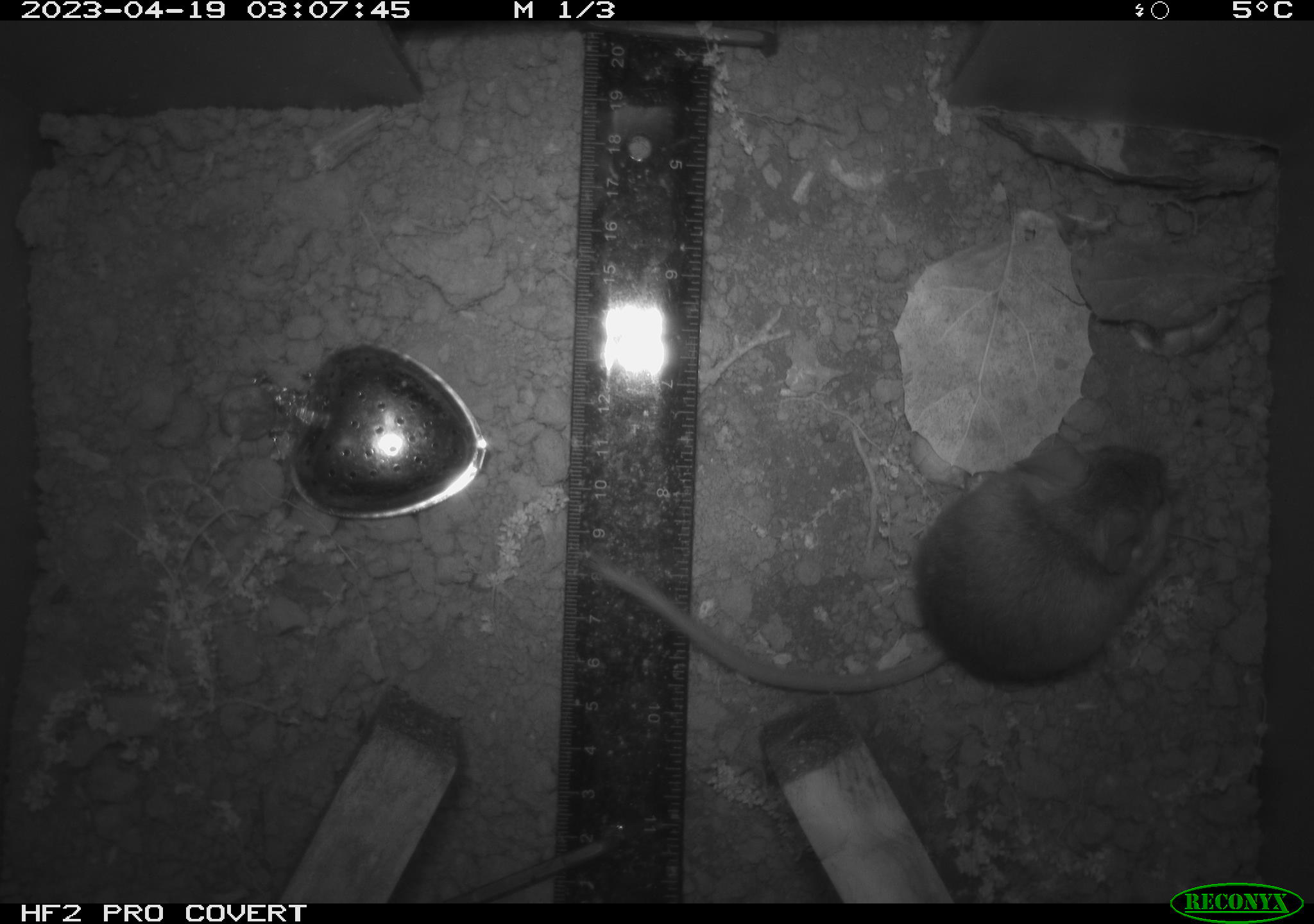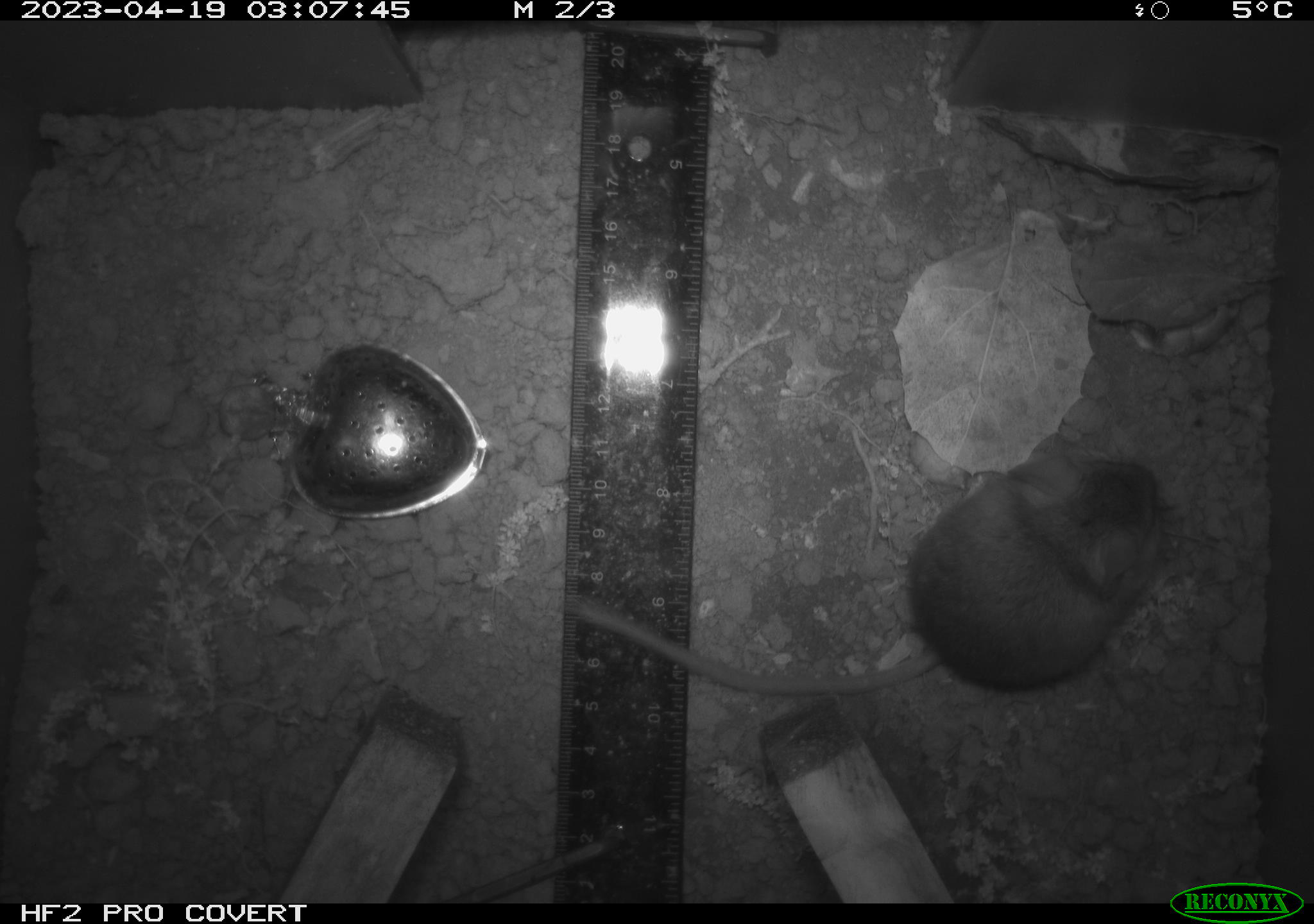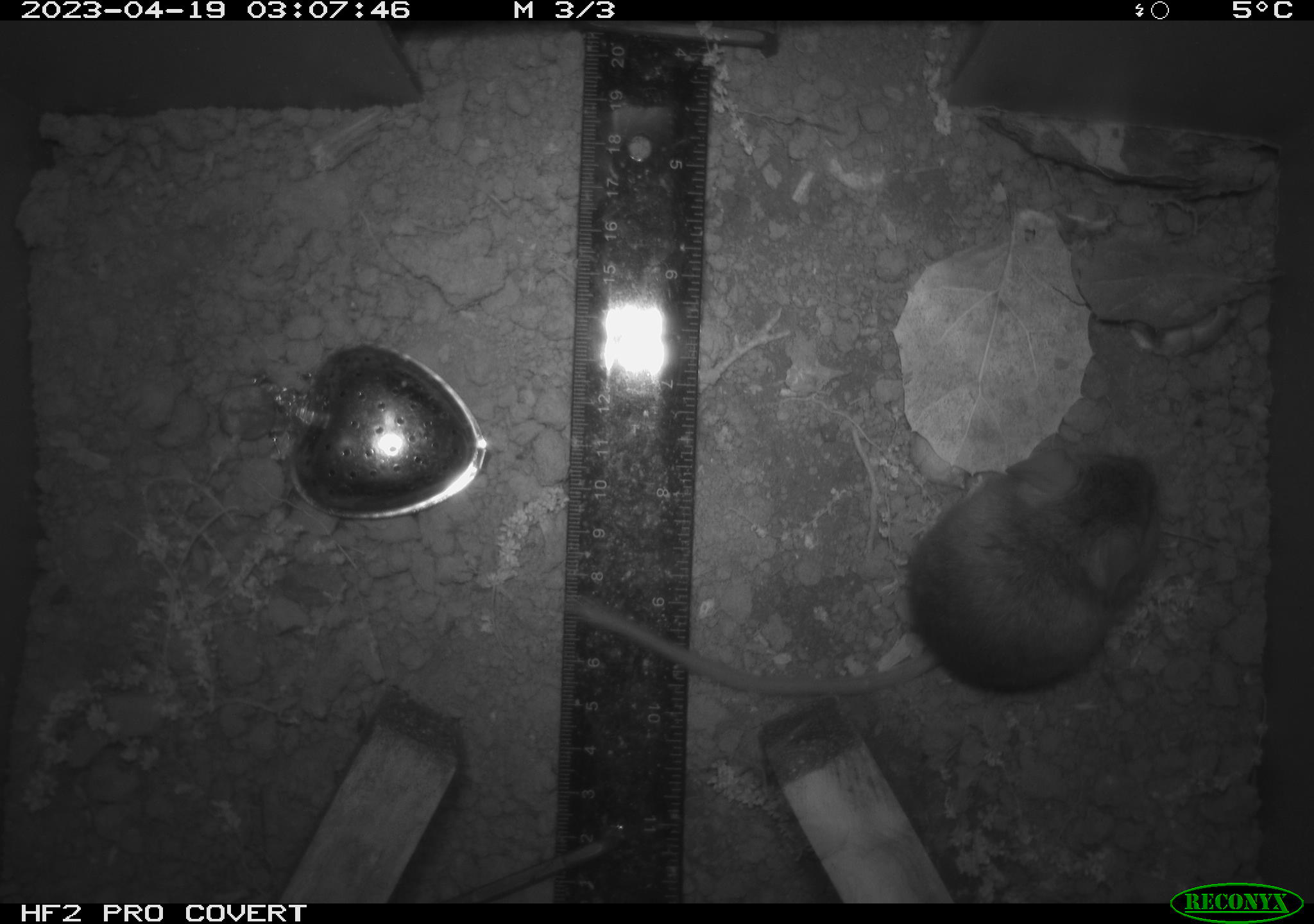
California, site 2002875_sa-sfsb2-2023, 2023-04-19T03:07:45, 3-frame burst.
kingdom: Animalia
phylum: Chordata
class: Mammalia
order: Rodentia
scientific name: Rodentia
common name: mouse species